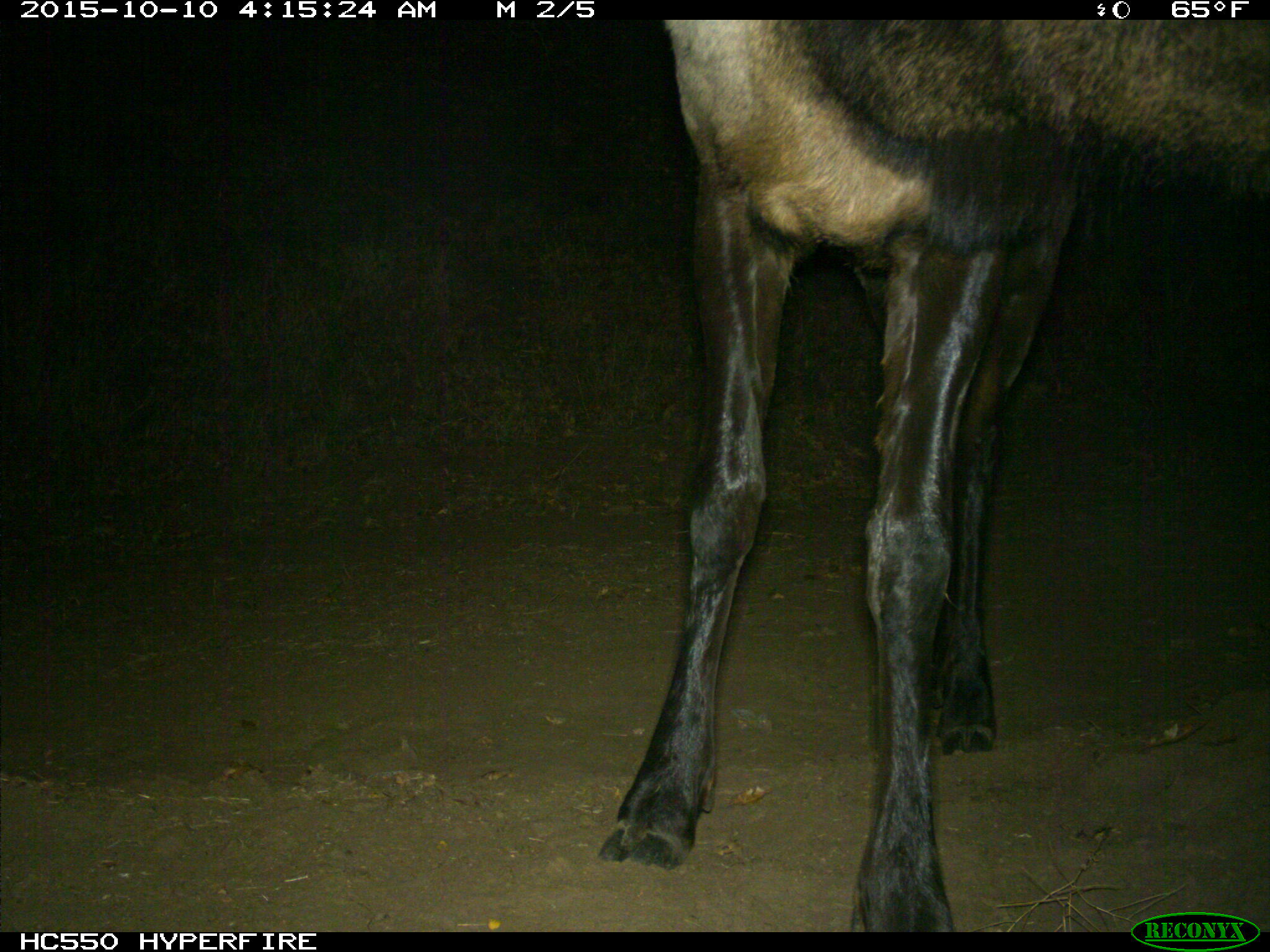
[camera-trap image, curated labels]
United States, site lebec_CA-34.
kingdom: Animalia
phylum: Chordata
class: Mammalia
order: Artiodactyla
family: Cervidae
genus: Cervus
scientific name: Cervus canadensis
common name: elk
Cervus canadensis (elk).